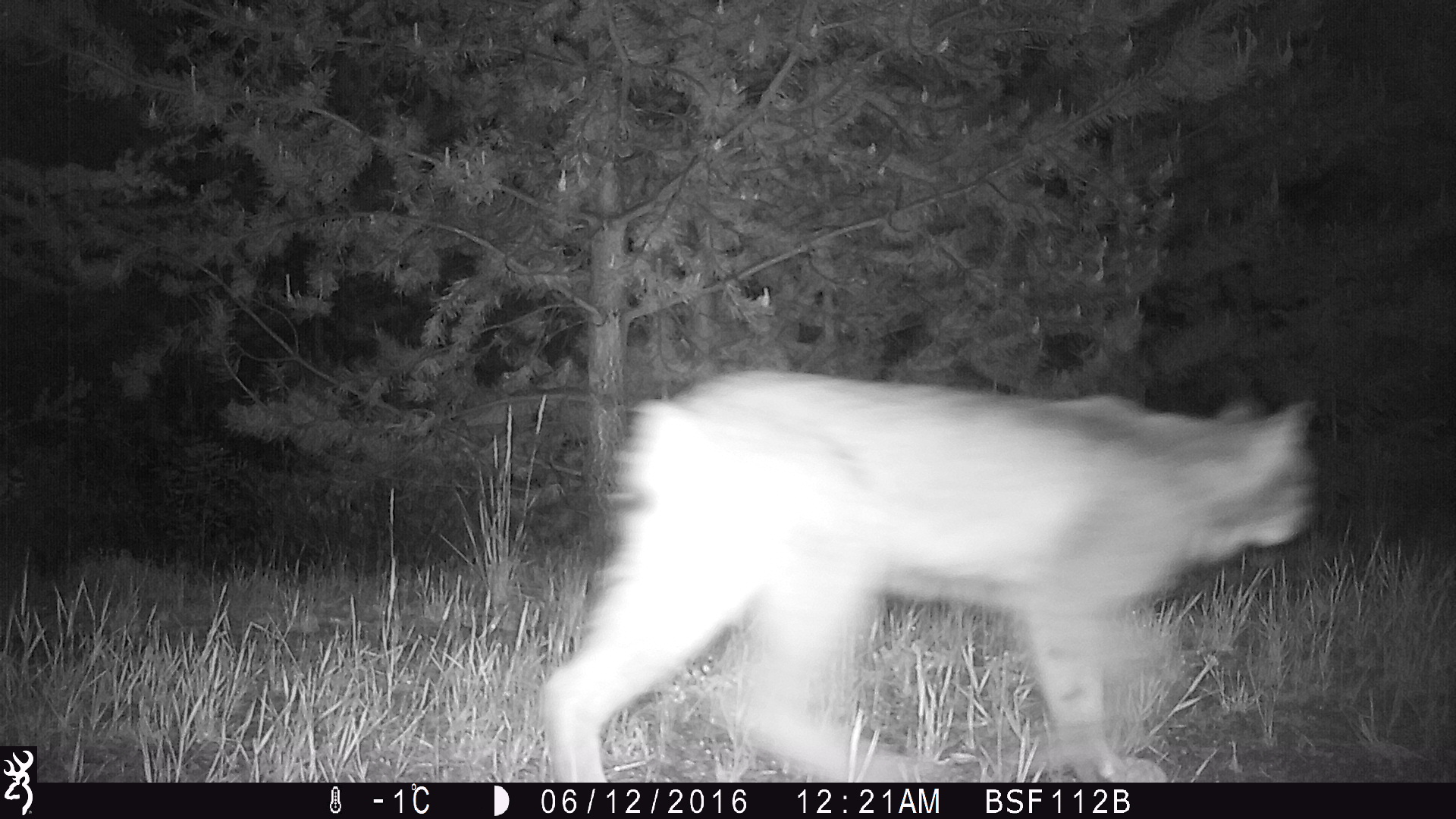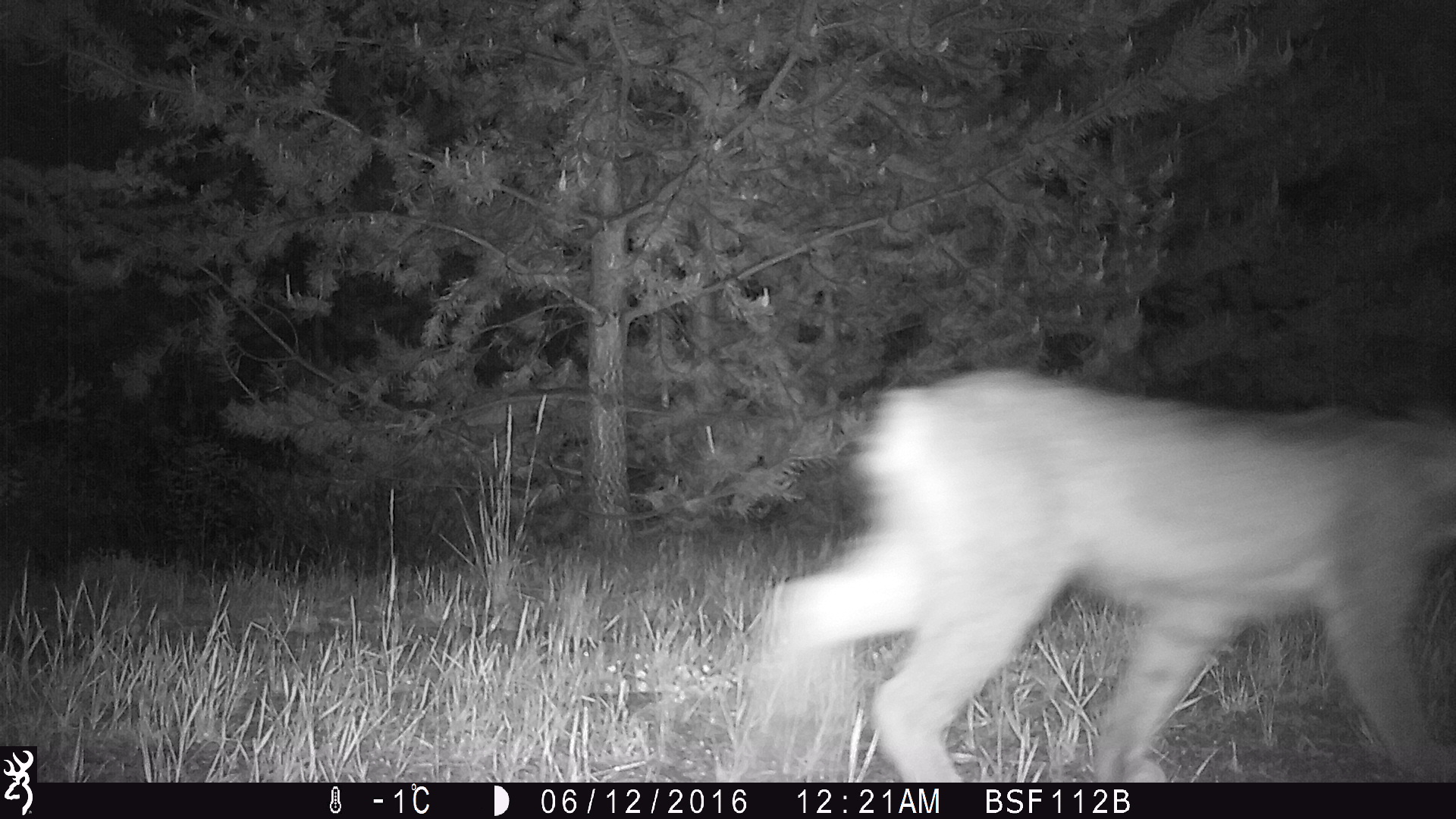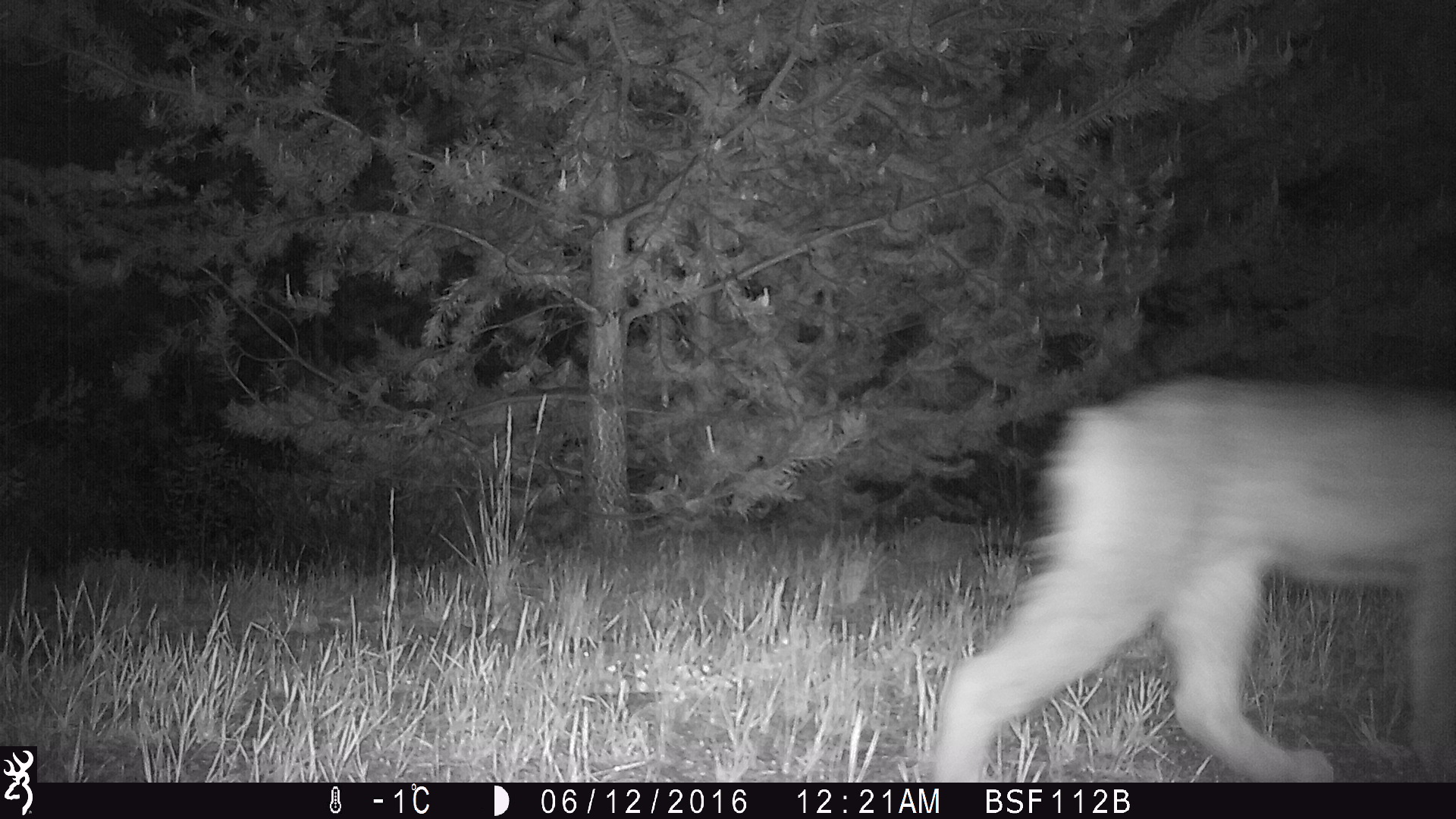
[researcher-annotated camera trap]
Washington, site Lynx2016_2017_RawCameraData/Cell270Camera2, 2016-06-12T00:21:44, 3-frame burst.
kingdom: Animalia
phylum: Chordata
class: Mammalia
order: Carnivora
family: Felidae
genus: Lynx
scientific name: Lynx canadensis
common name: canada lynx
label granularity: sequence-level